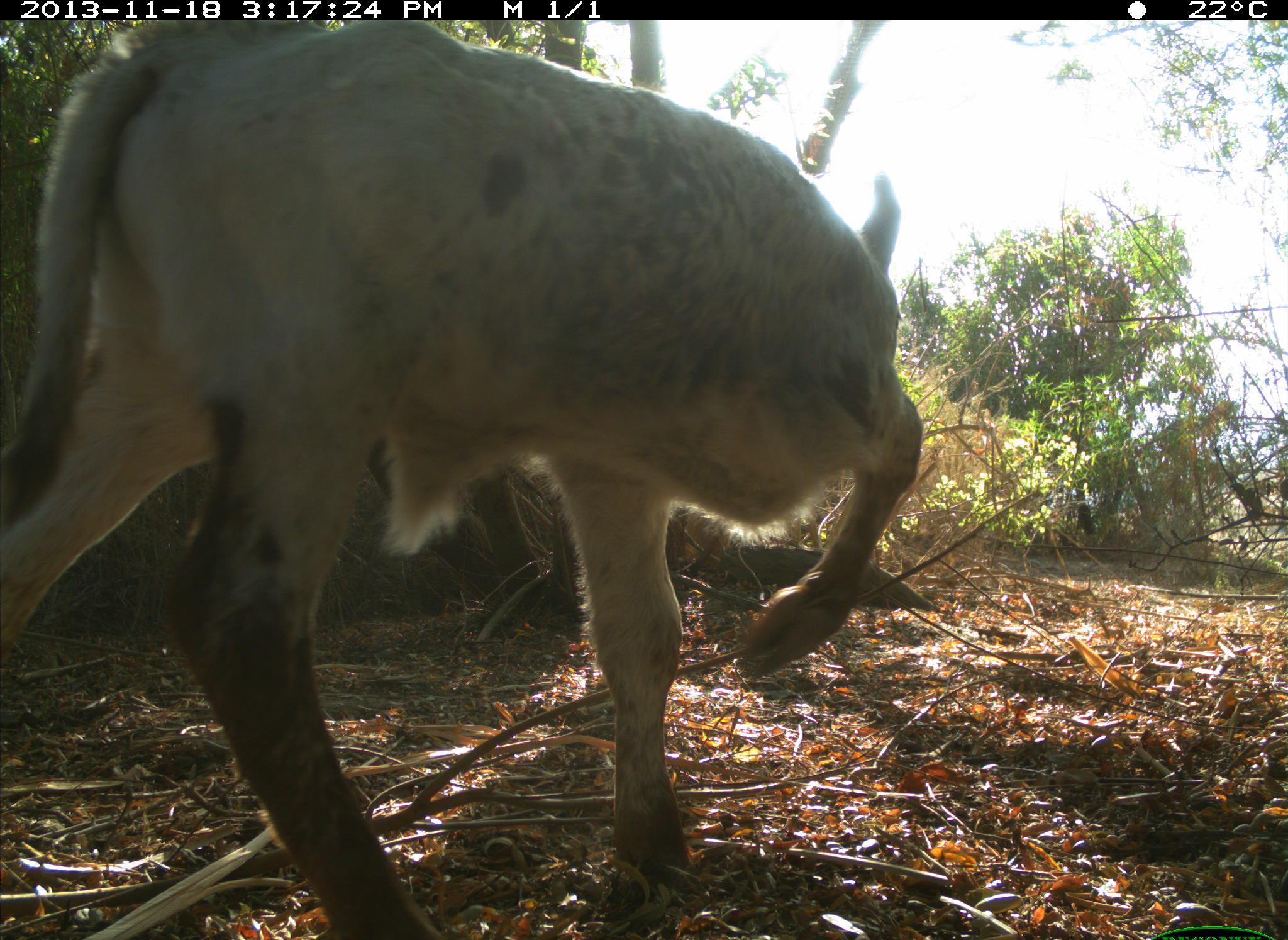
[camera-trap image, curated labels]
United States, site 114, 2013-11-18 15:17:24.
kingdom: Animalia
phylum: Chordata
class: Mammalia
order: Artiodactyla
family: Bovidae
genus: Bos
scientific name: Bos taurus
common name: cow